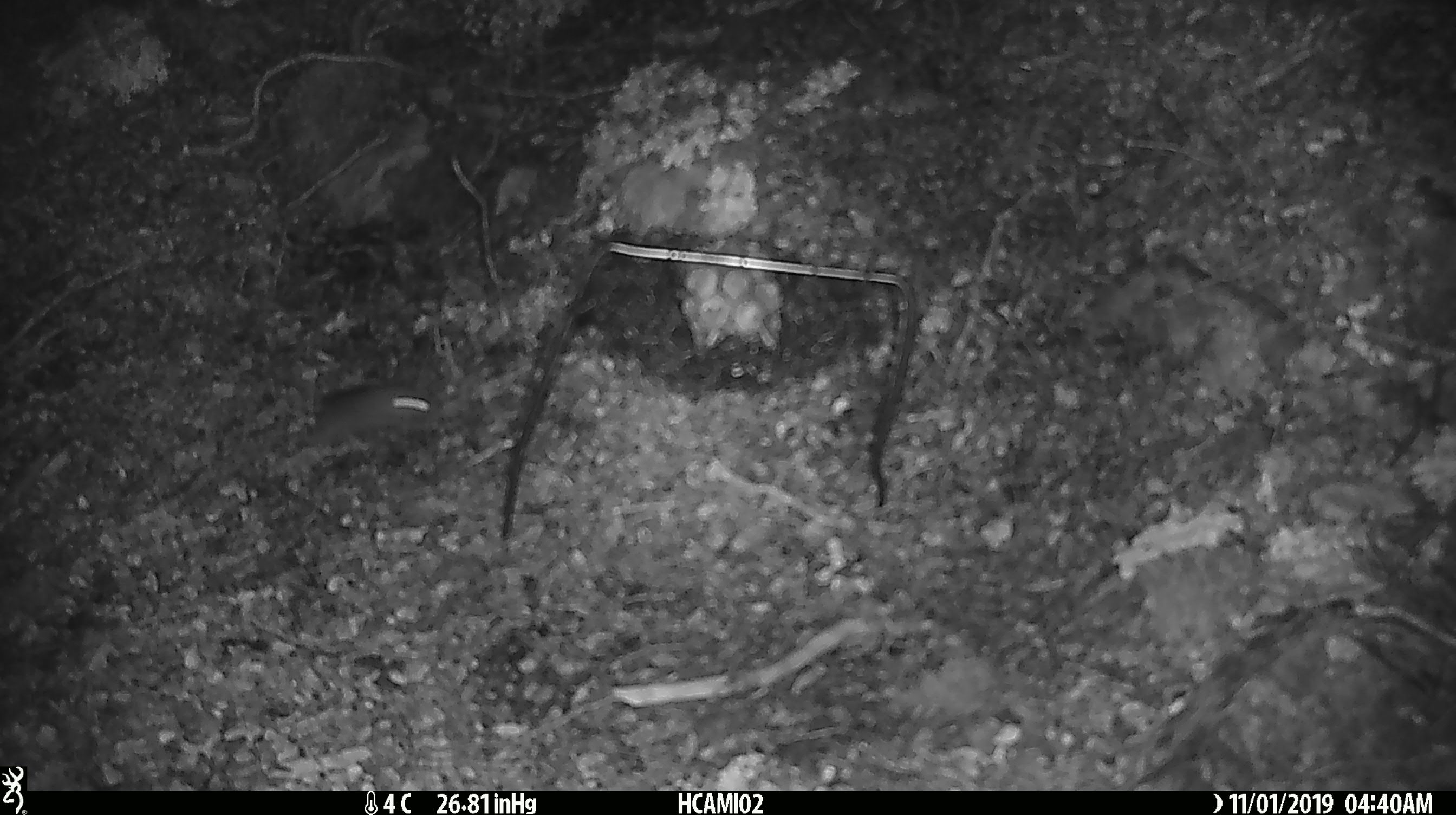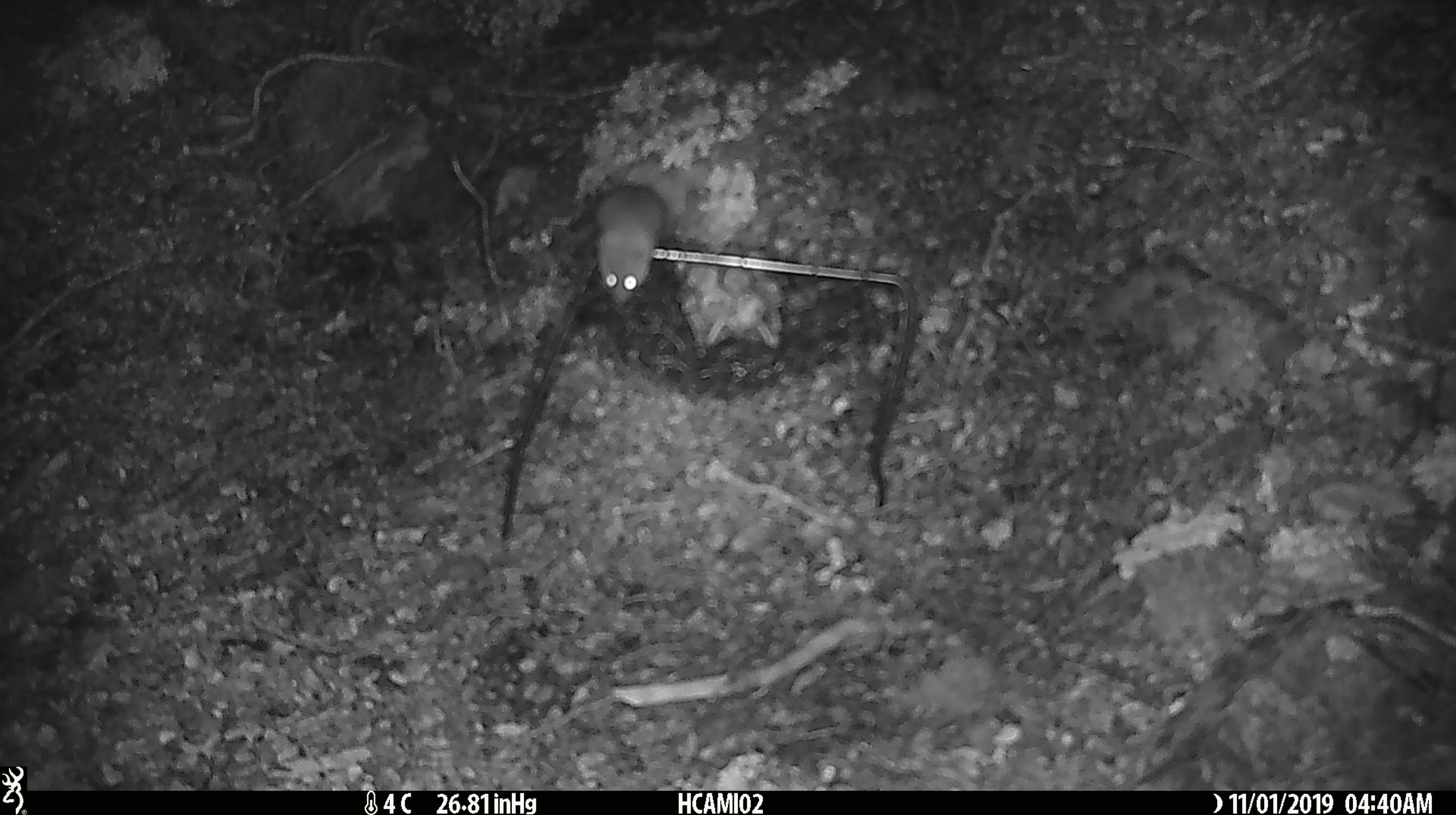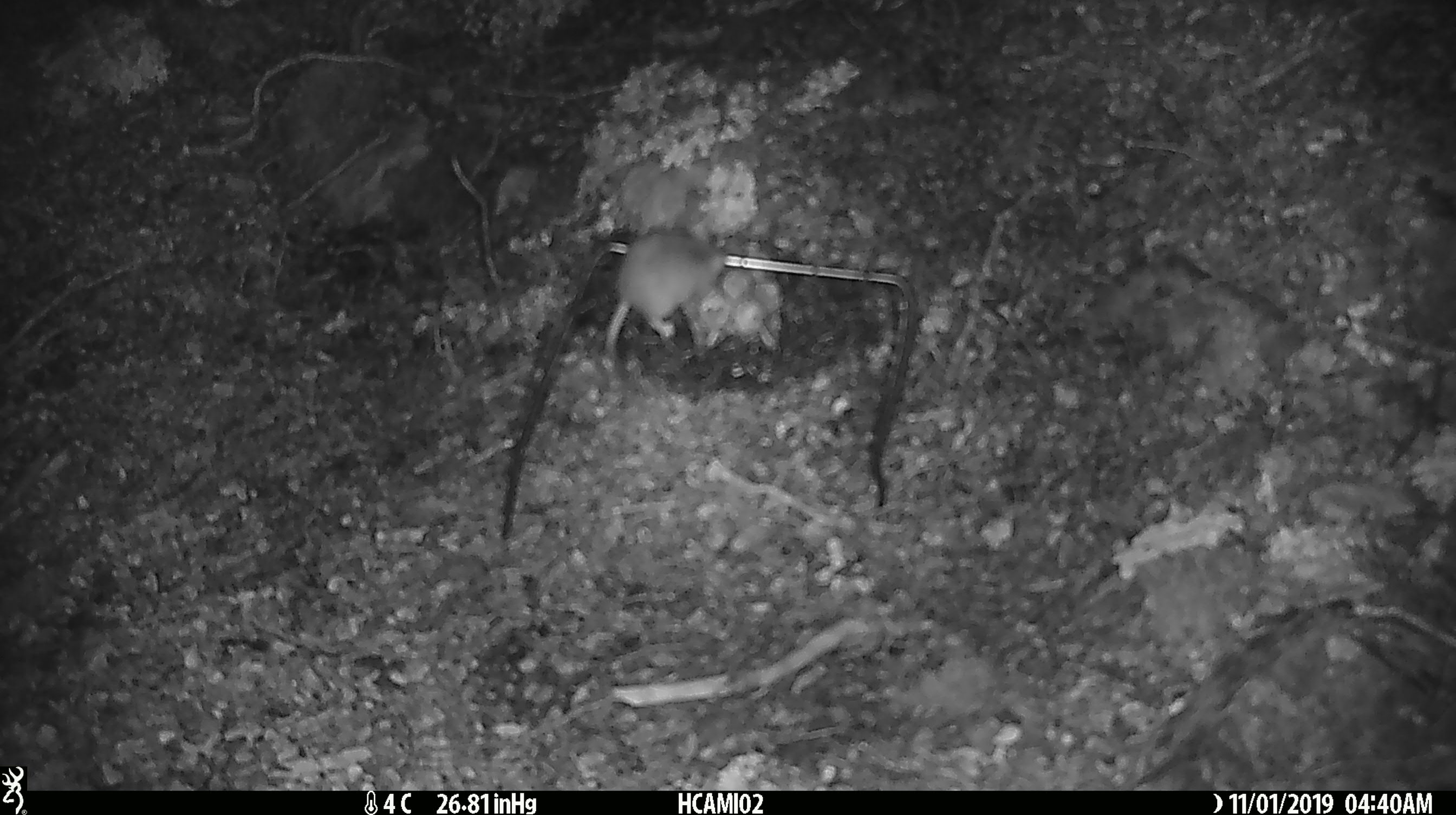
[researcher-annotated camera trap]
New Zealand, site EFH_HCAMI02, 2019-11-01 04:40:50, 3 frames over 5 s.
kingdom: Animalia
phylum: Chordata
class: Mammalia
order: Rodentia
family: Muridae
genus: Mus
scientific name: Mus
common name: mouse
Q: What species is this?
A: Mouse (Mus).